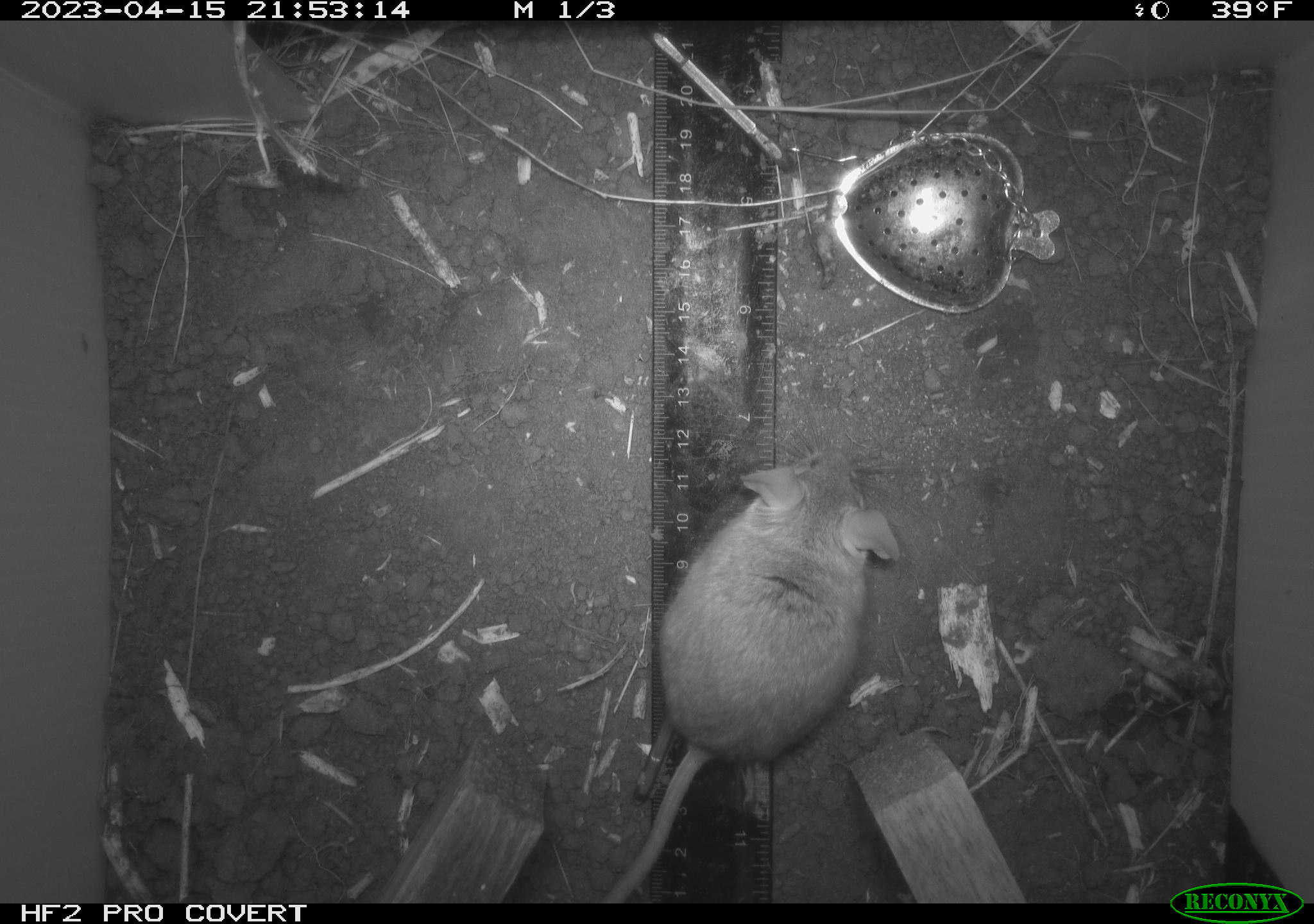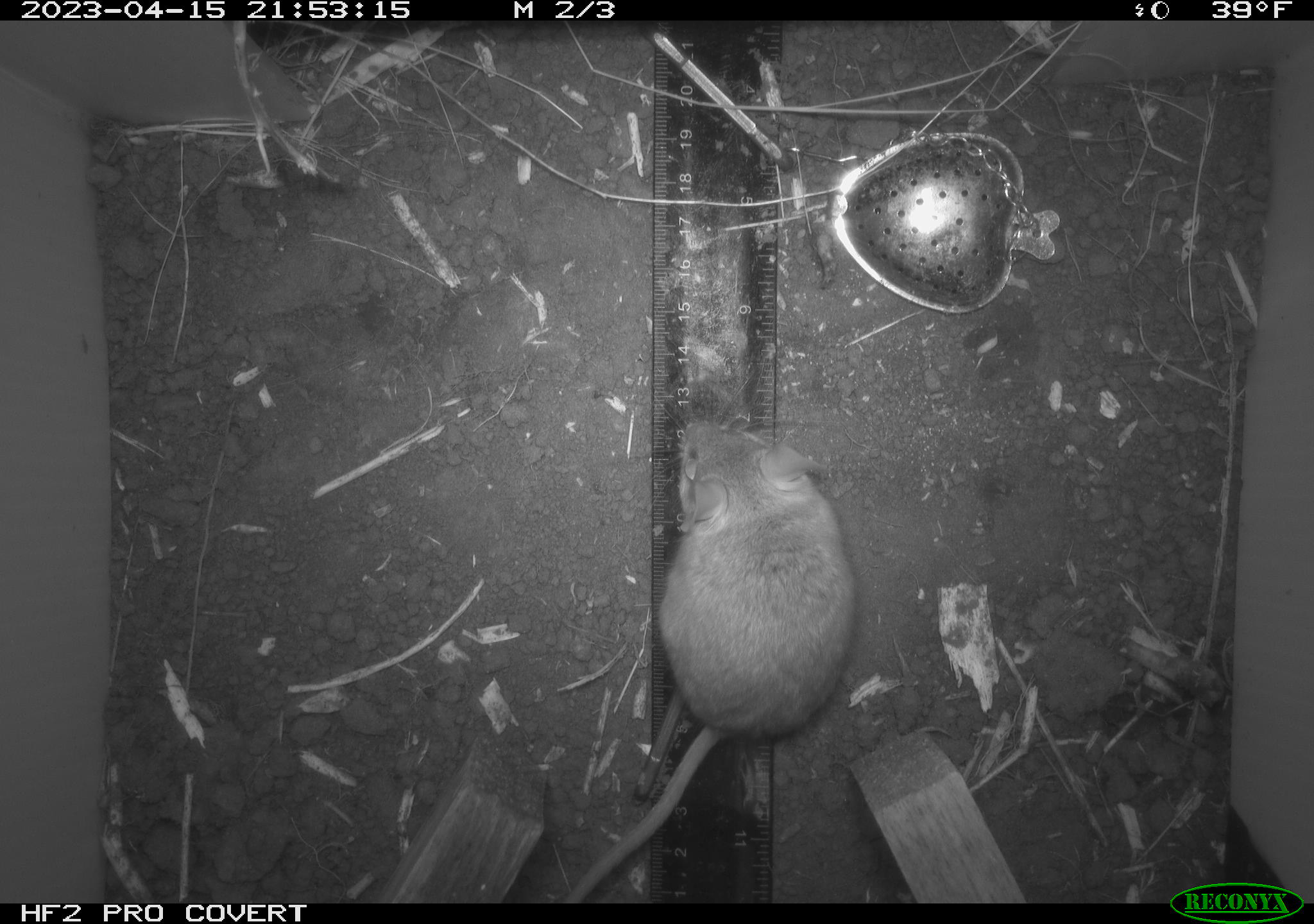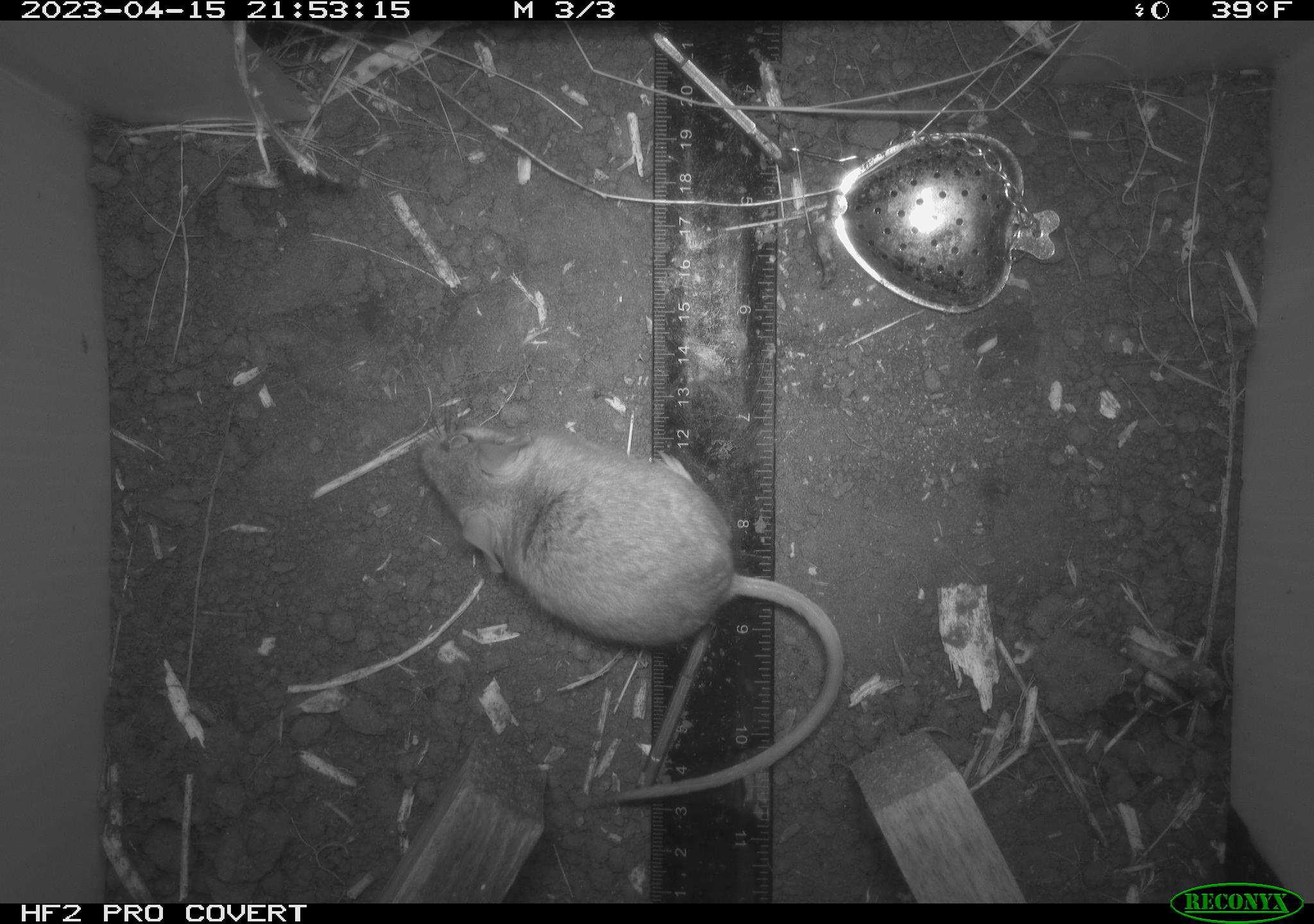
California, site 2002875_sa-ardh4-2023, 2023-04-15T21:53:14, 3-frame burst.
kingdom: Animalia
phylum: Chordata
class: Mammalia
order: Rodentia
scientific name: Rodentia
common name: mouse species